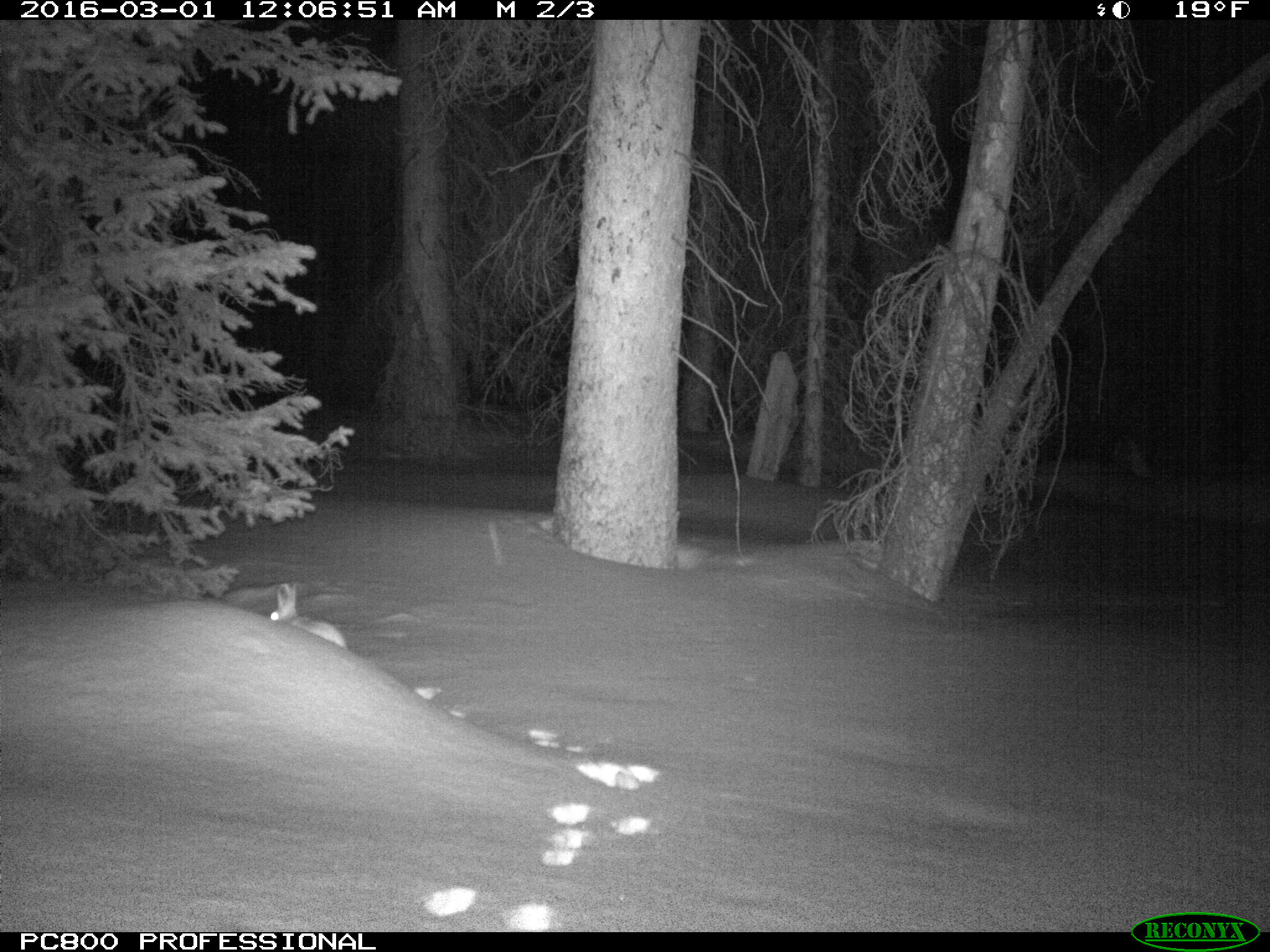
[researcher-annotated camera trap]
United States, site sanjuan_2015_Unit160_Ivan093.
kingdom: Animalia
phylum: Chordata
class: Mammalia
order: Lagomorpha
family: Leporidae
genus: Lepus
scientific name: Lepus americanus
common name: snowshoe hare